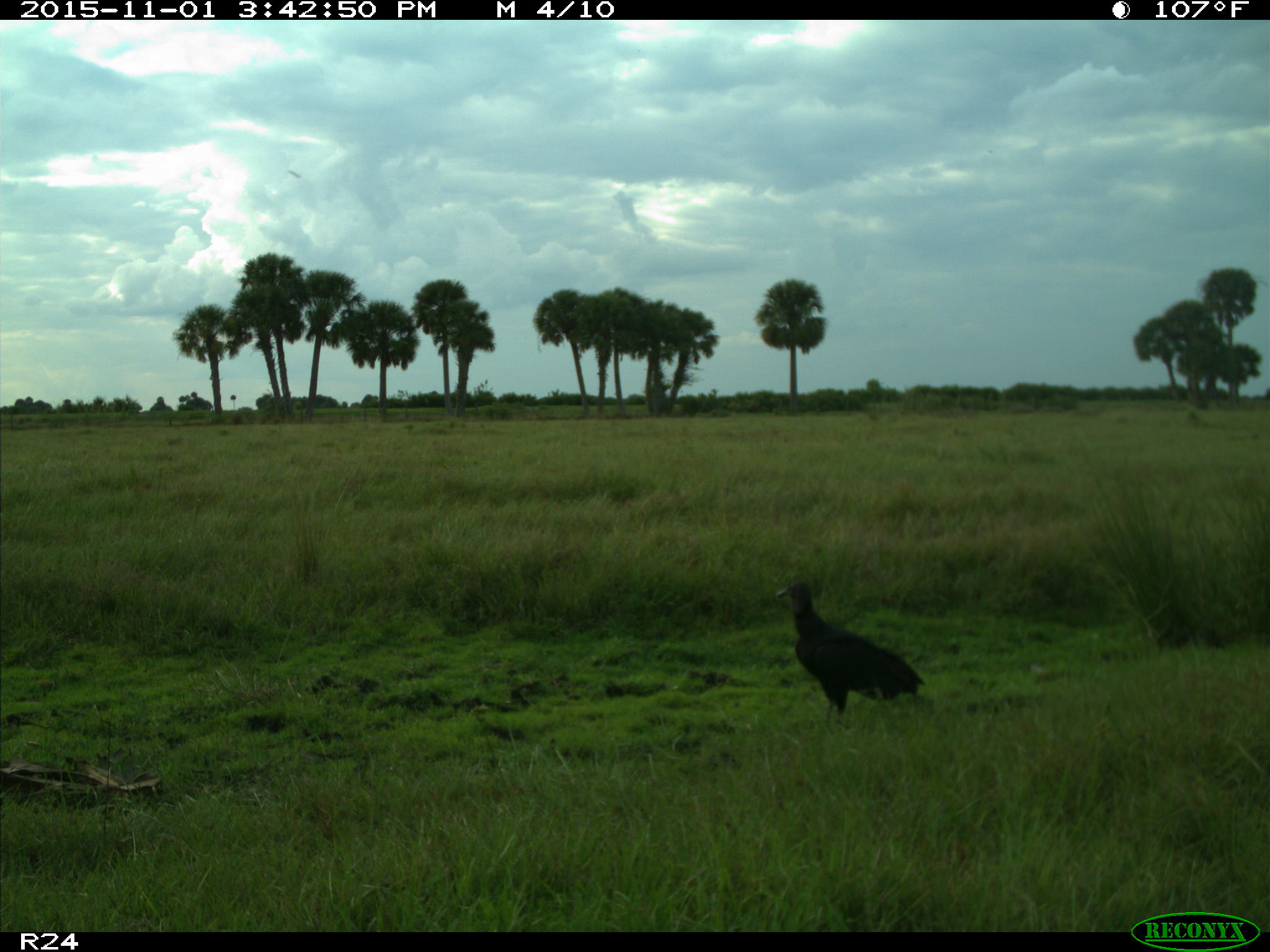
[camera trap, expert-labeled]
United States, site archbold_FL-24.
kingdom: Animalia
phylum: Chordata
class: Aves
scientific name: Aves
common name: birds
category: unidentified bird